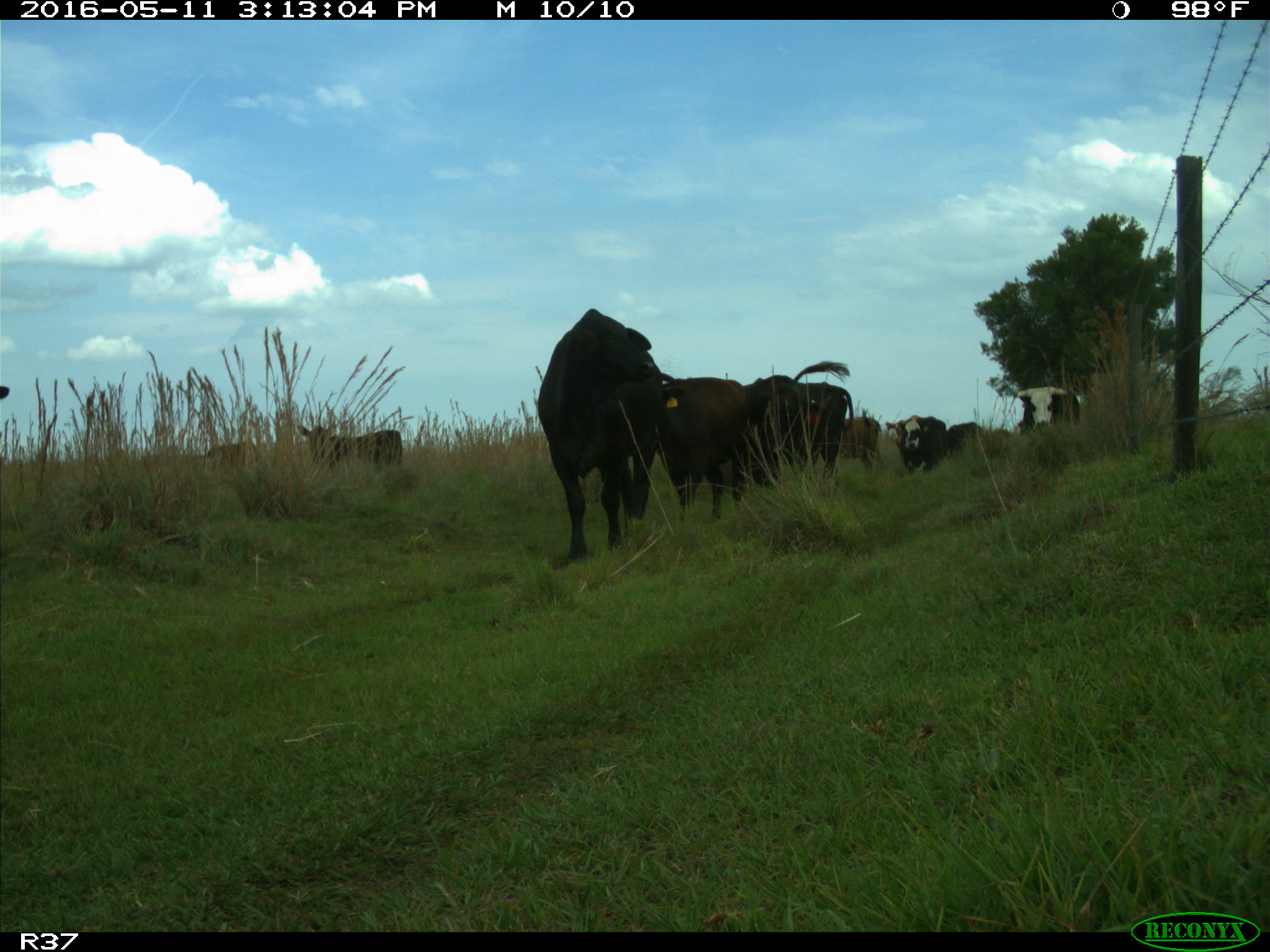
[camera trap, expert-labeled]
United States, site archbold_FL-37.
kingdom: Animalia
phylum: Chordata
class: Mammalia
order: Artiodactyla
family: Bovidae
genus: Bos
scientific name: Bos taurus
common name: domestic cow